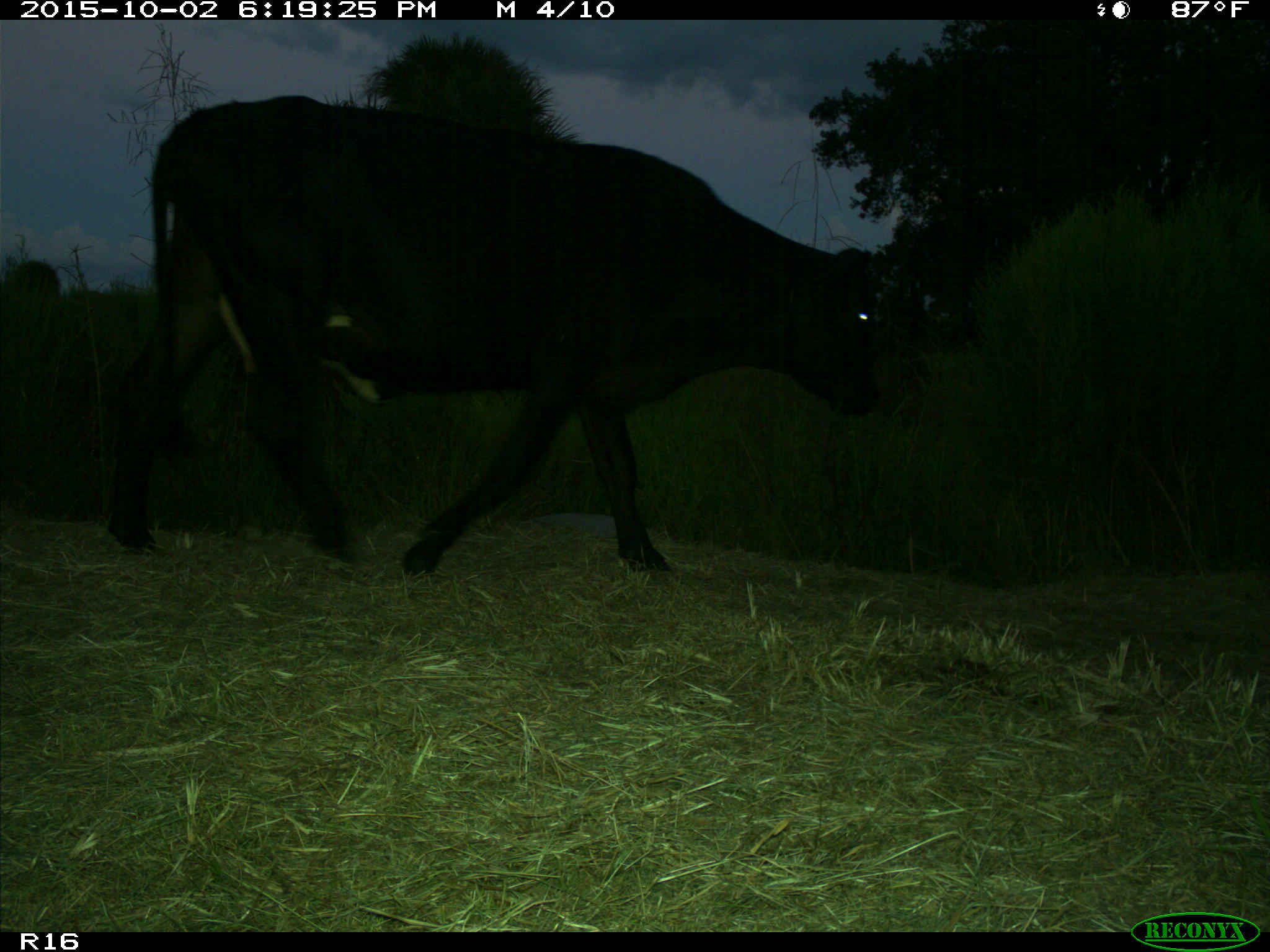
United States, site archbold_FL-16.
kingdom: Animalia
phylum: Chordata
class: Mammalia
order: Artiodactyla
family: Bovidae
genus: Bos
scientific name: Bos taurus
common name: domestic cow